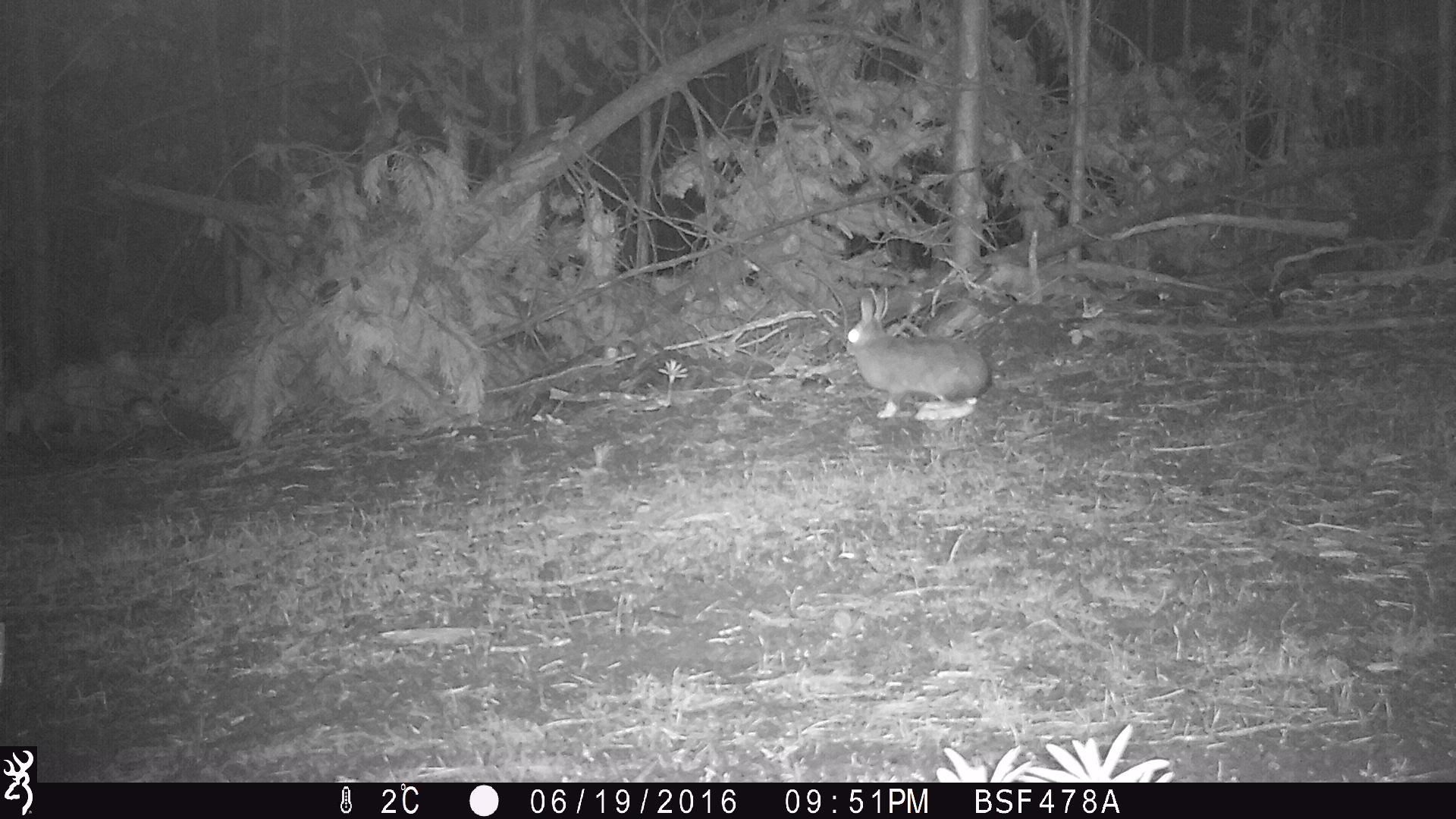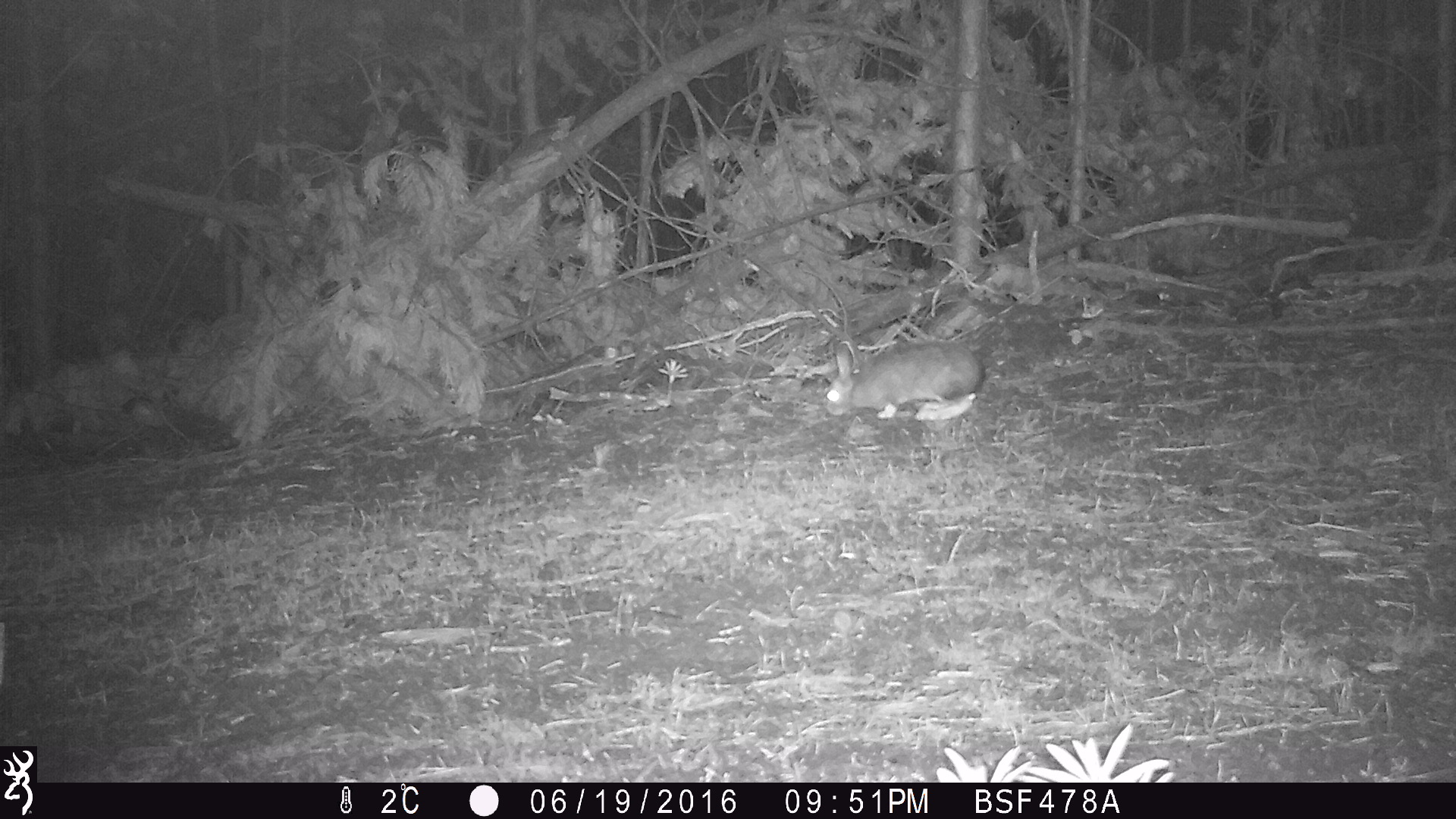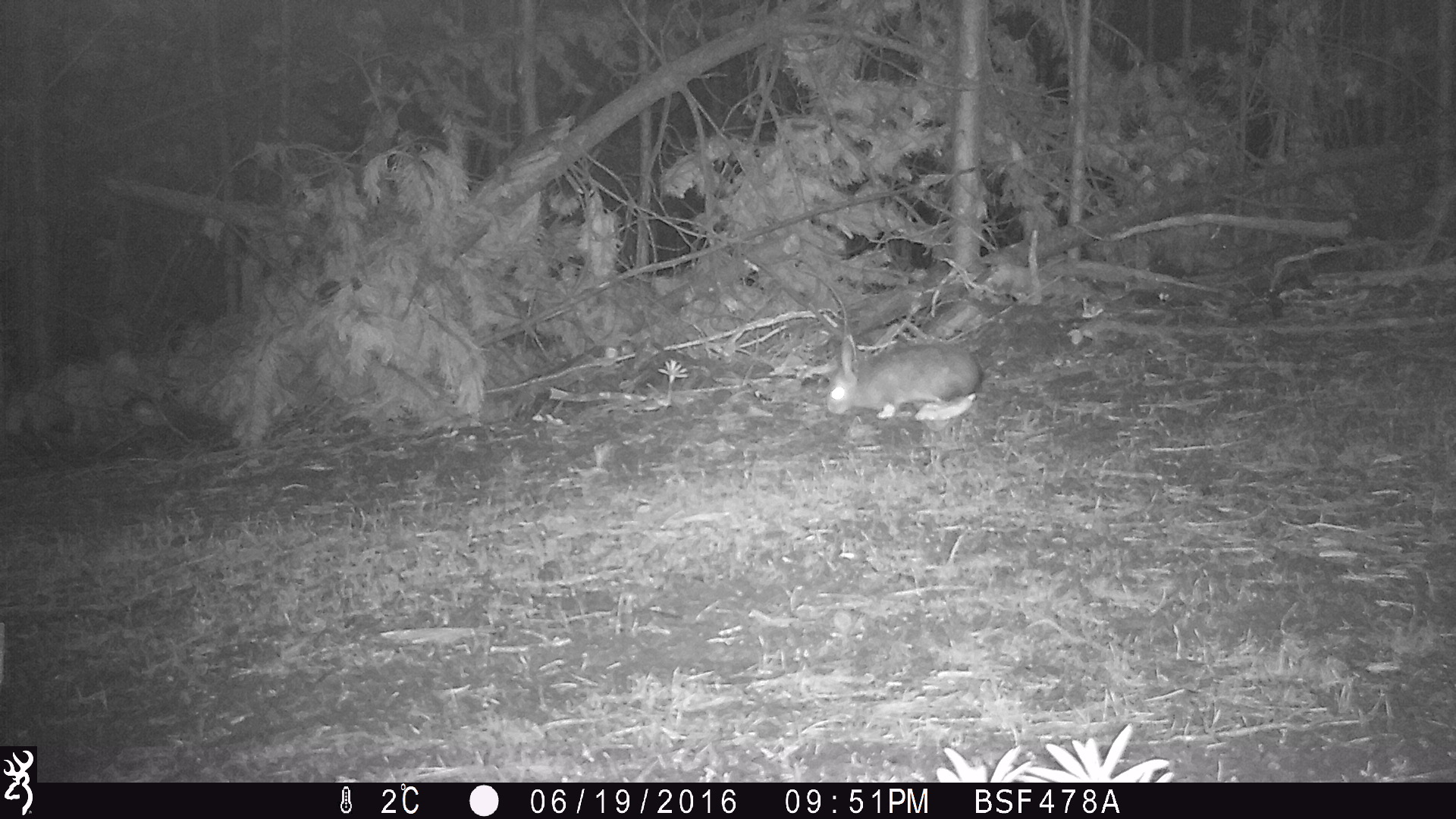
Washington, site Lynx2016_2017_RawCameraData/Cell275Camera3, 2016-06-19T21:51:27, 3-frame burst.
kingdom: Animalia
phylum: Chordata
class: Mammalia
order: Lagomorpha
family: Leporidae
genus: Lepus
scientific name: Lepus americanus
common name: snowshoe hare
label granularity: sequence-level